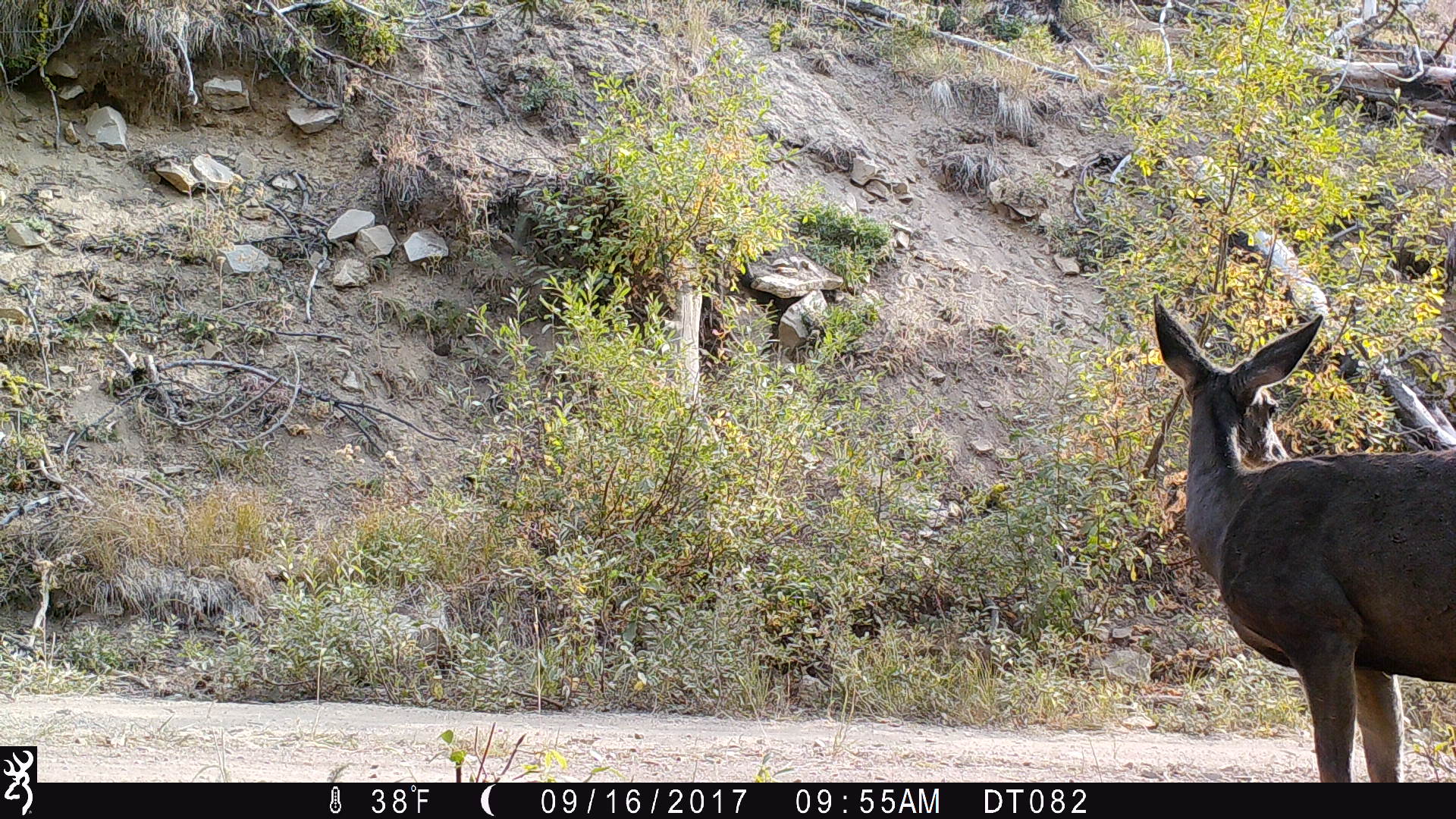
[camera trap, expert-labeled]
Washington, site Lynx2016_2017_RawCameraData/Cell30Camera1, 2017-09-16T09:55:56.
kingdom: Animalia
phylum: Chordata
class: Mammalia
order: Artiodactyla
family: Cervidae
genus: Odocoileus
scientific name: Odocoileus hemionus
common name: mule deer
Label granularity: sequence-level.